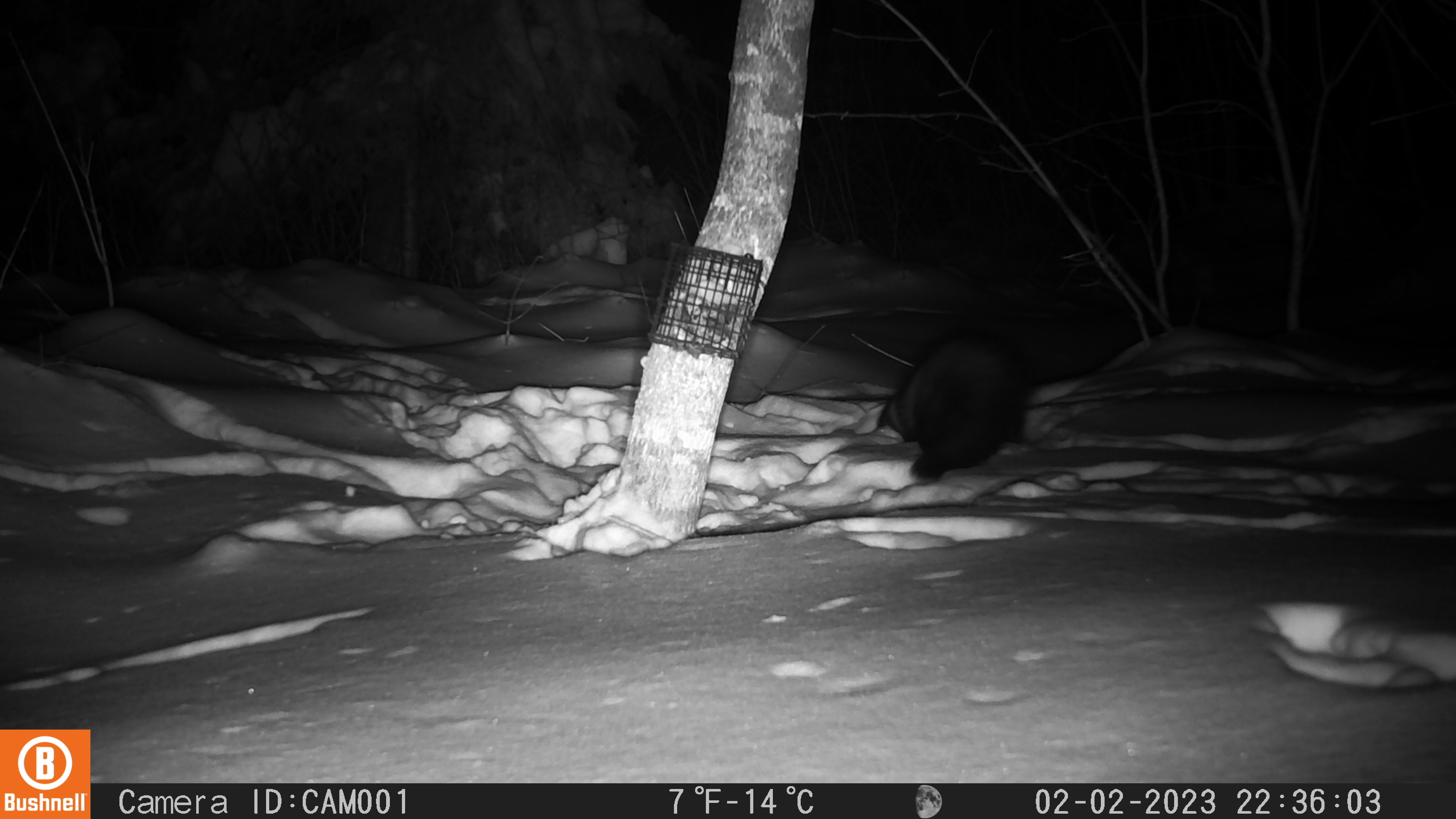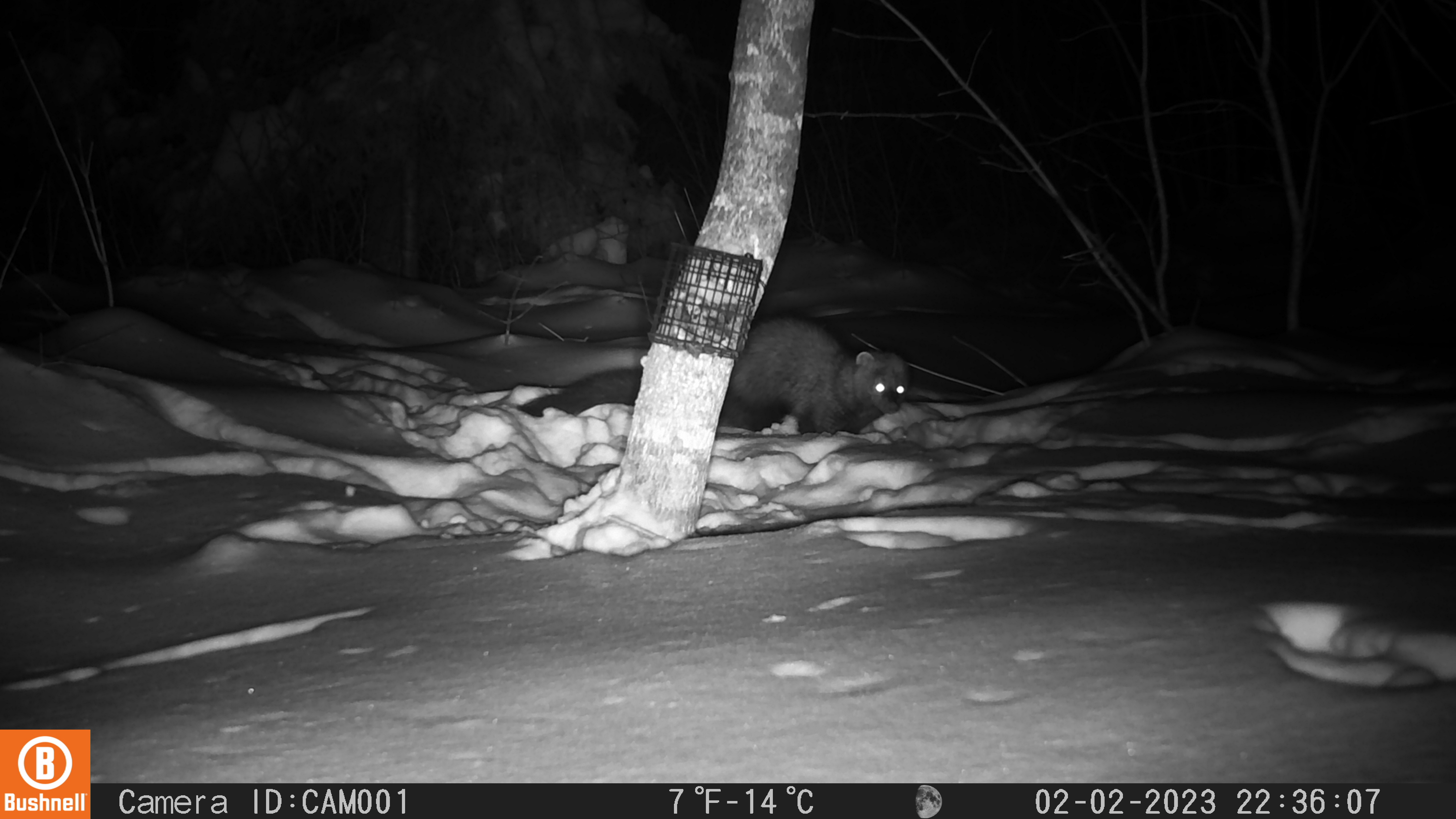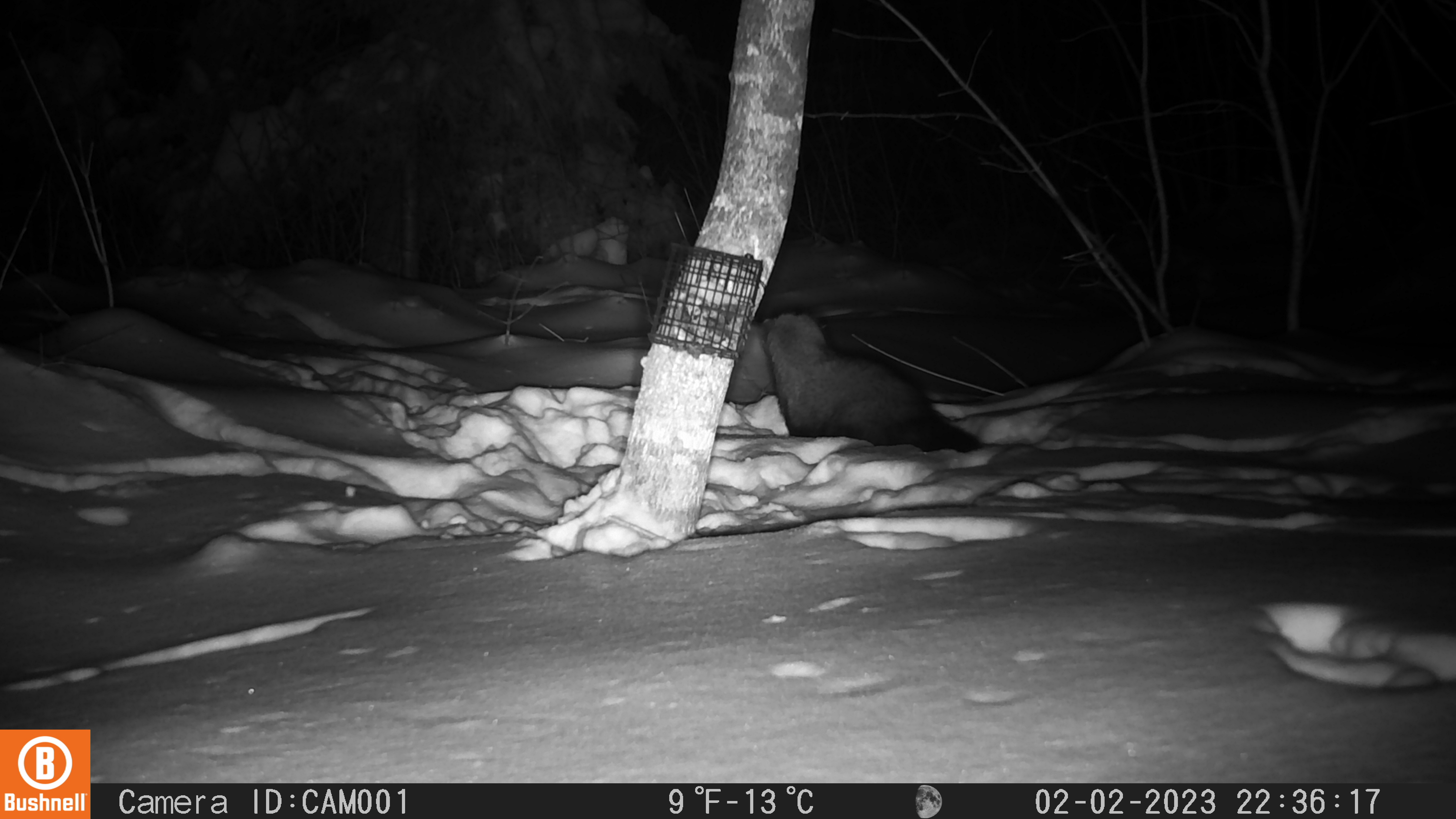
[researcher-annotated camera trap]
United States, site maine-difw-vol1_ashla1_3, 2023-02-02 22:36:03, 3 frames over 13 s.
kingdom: Animalia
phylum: Chordata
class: Mammalia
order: Carnivora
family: Mustelidae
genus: Pekania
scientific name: Pekania pennanti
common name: fisher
Fisher (Pekania pennanti).